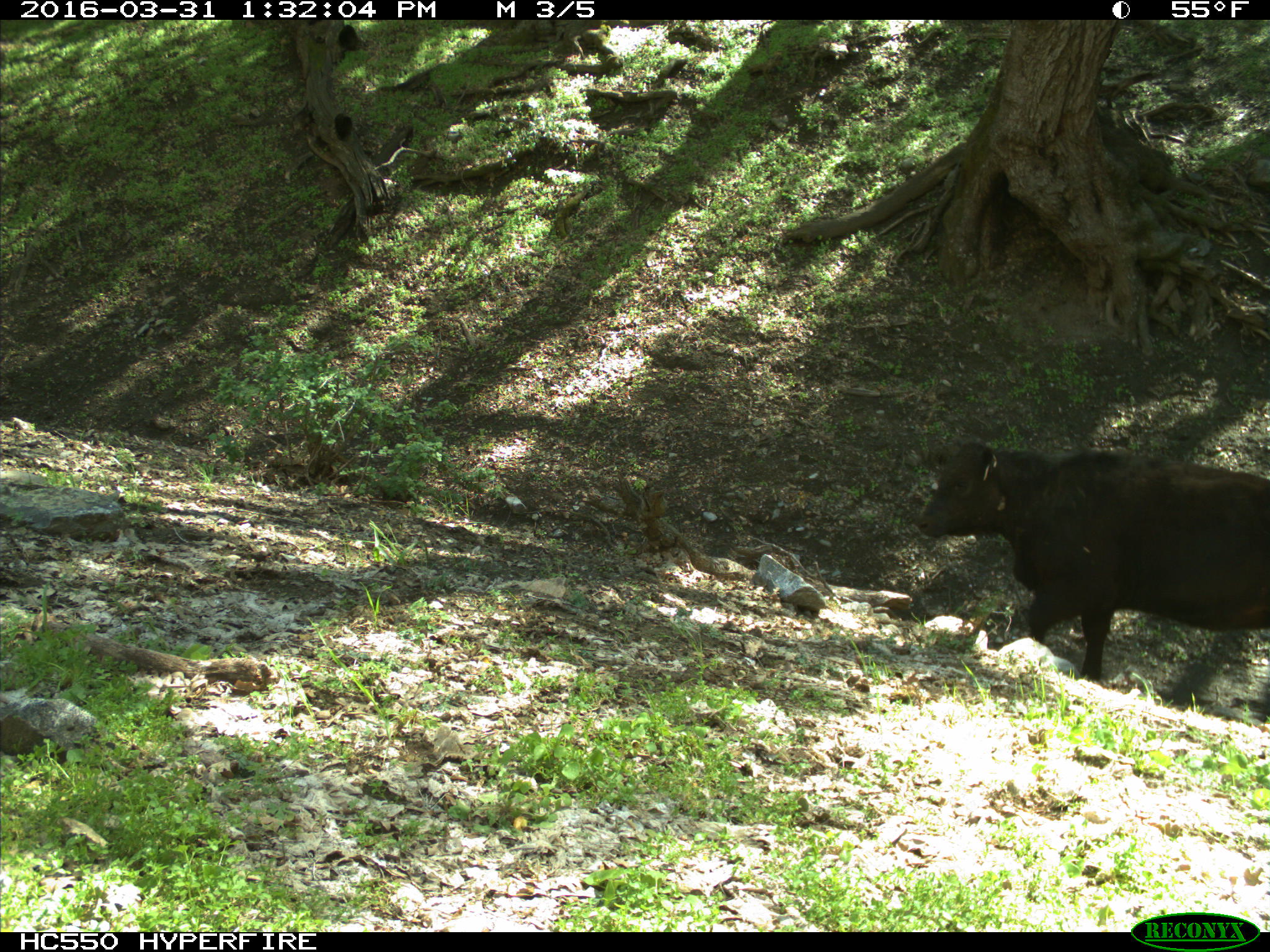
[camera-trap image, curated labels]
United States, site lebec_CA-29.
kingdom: Animalia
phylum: Chordata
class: Mammalia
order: Artiodactyla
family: Bovidae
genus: Bos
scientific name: Bos taurus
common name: domestic cow